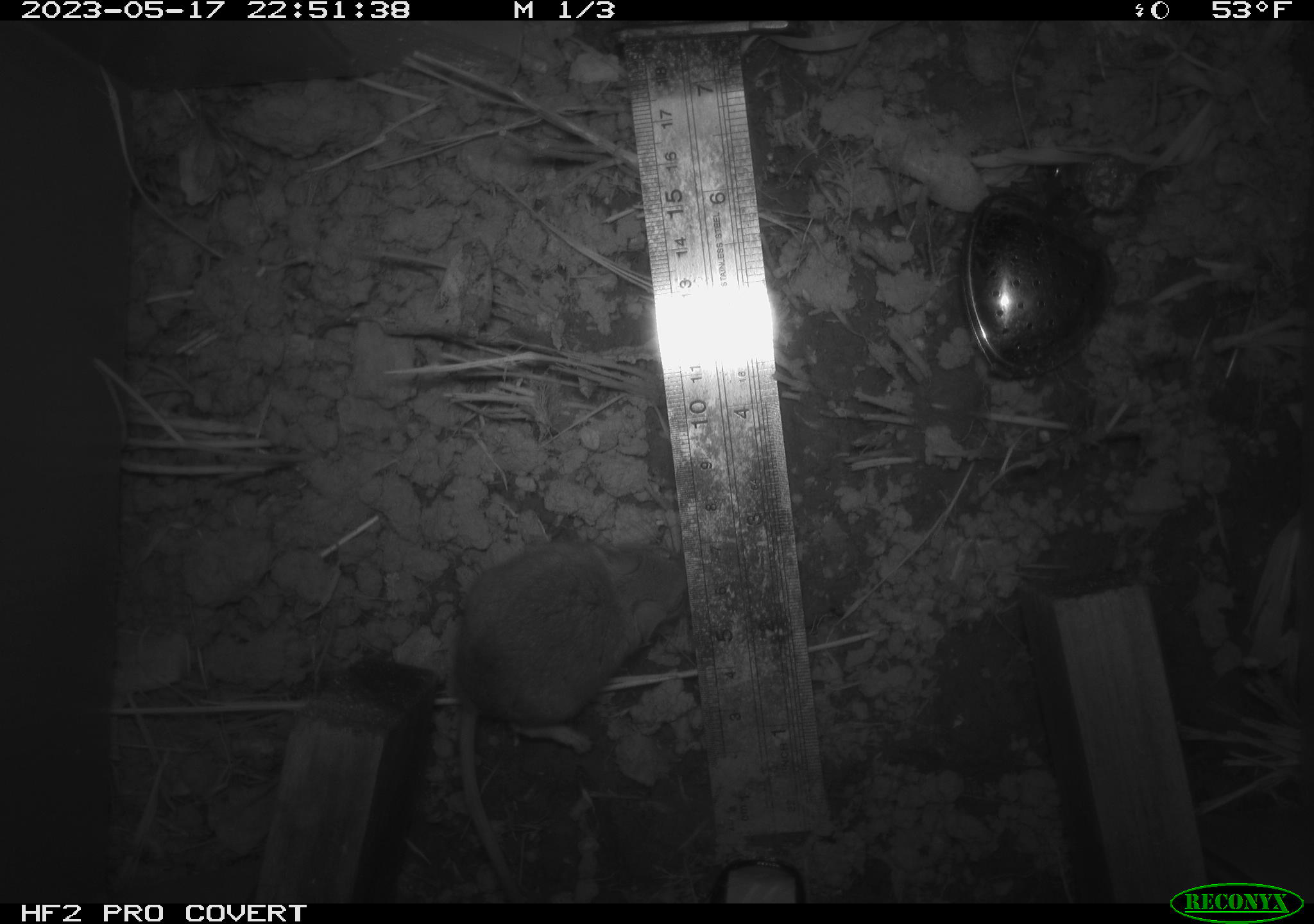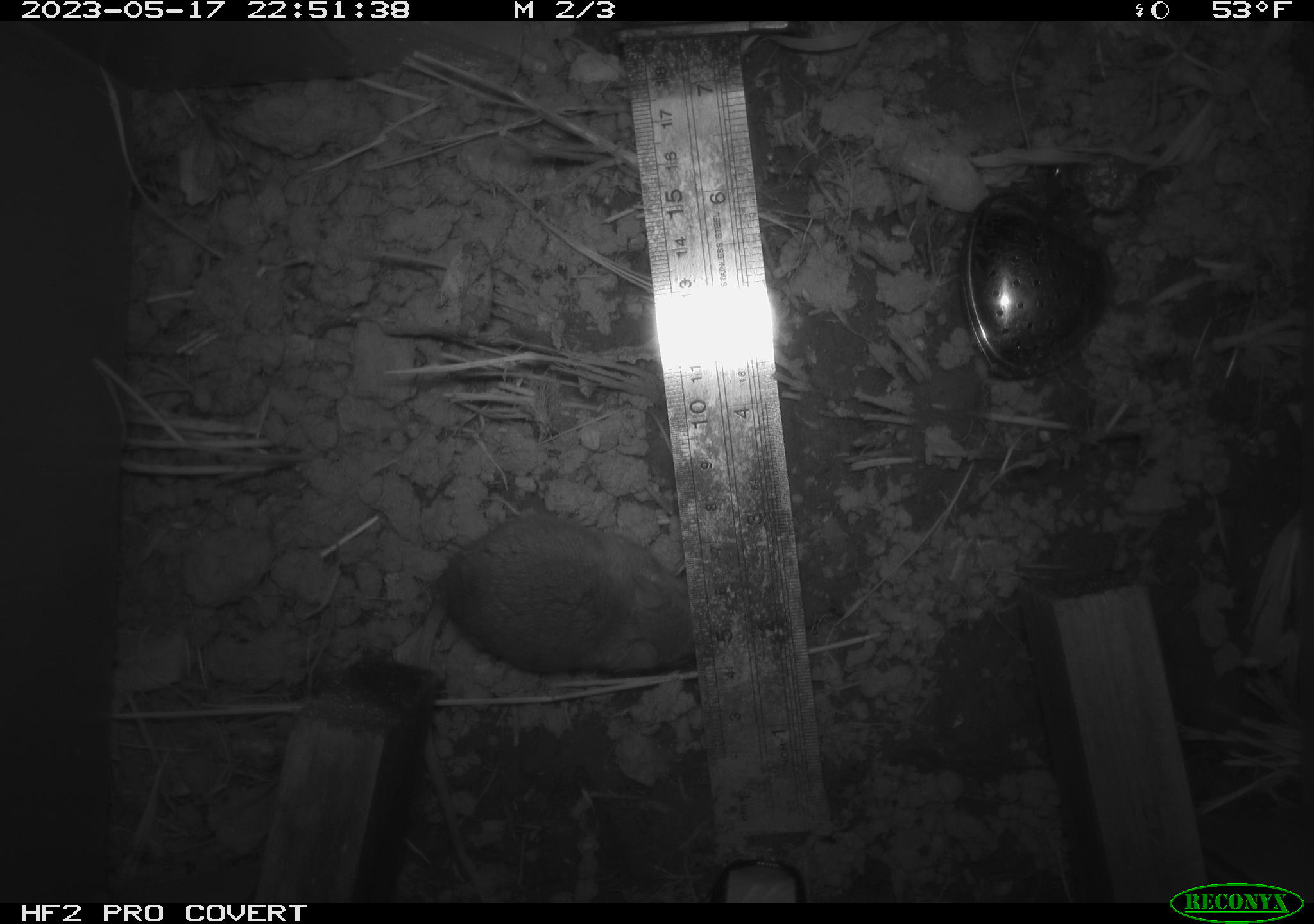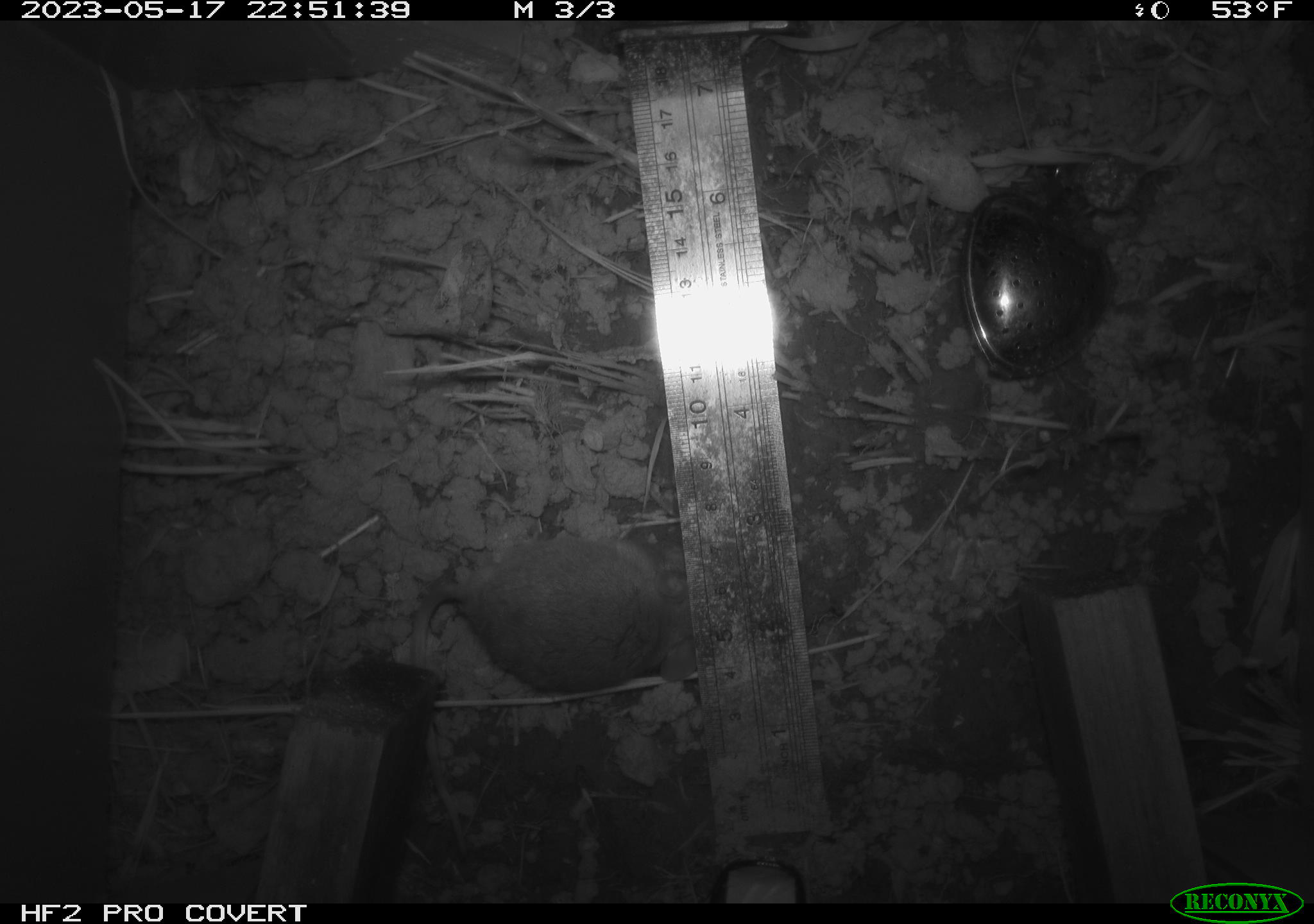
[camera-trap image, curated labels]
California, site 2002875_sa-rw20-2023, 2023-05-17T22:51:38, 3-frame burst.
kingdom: Animalia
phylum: Chordata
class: Mammalia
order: Rodentia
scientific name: Rodentia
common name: mouse species